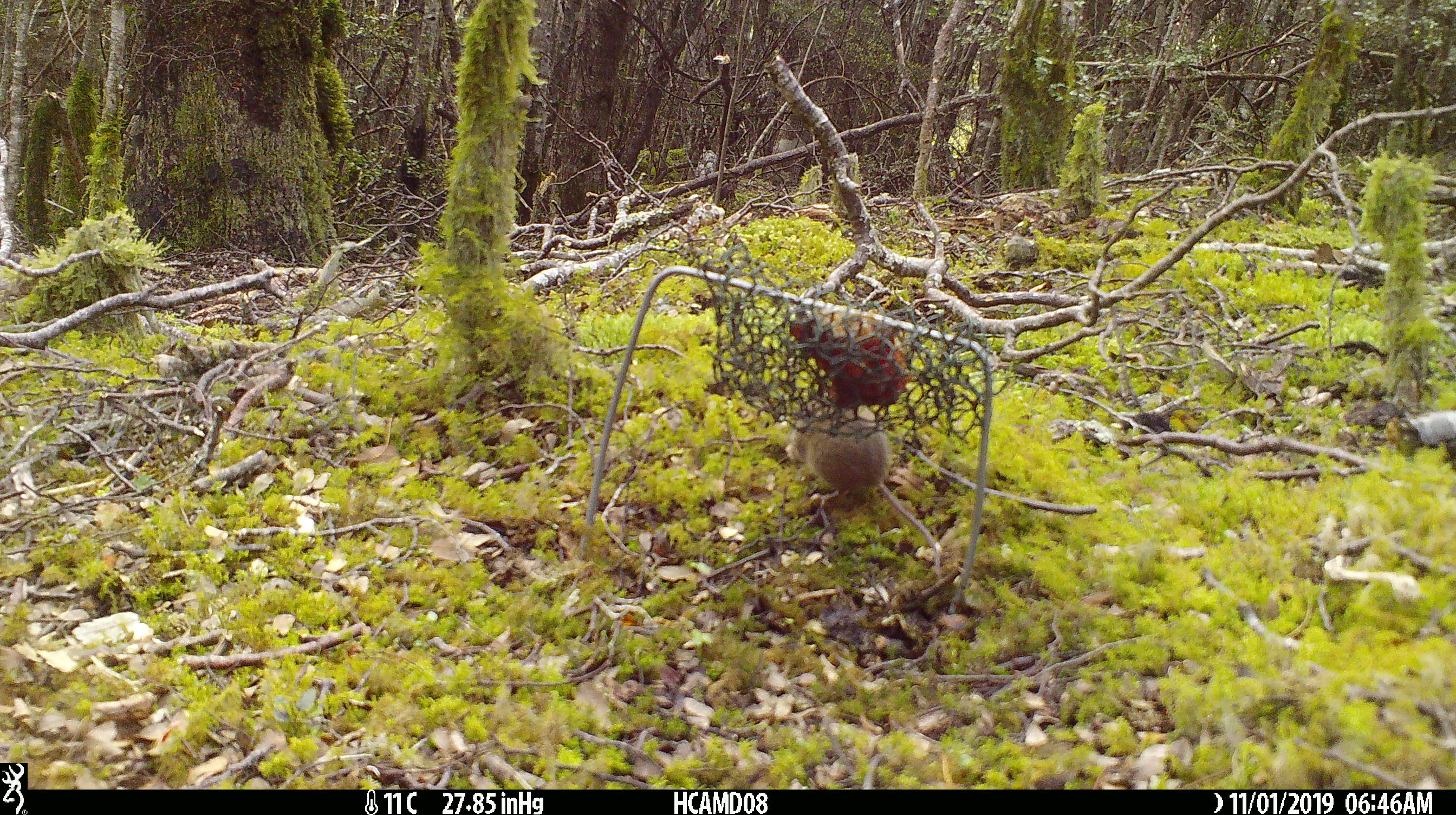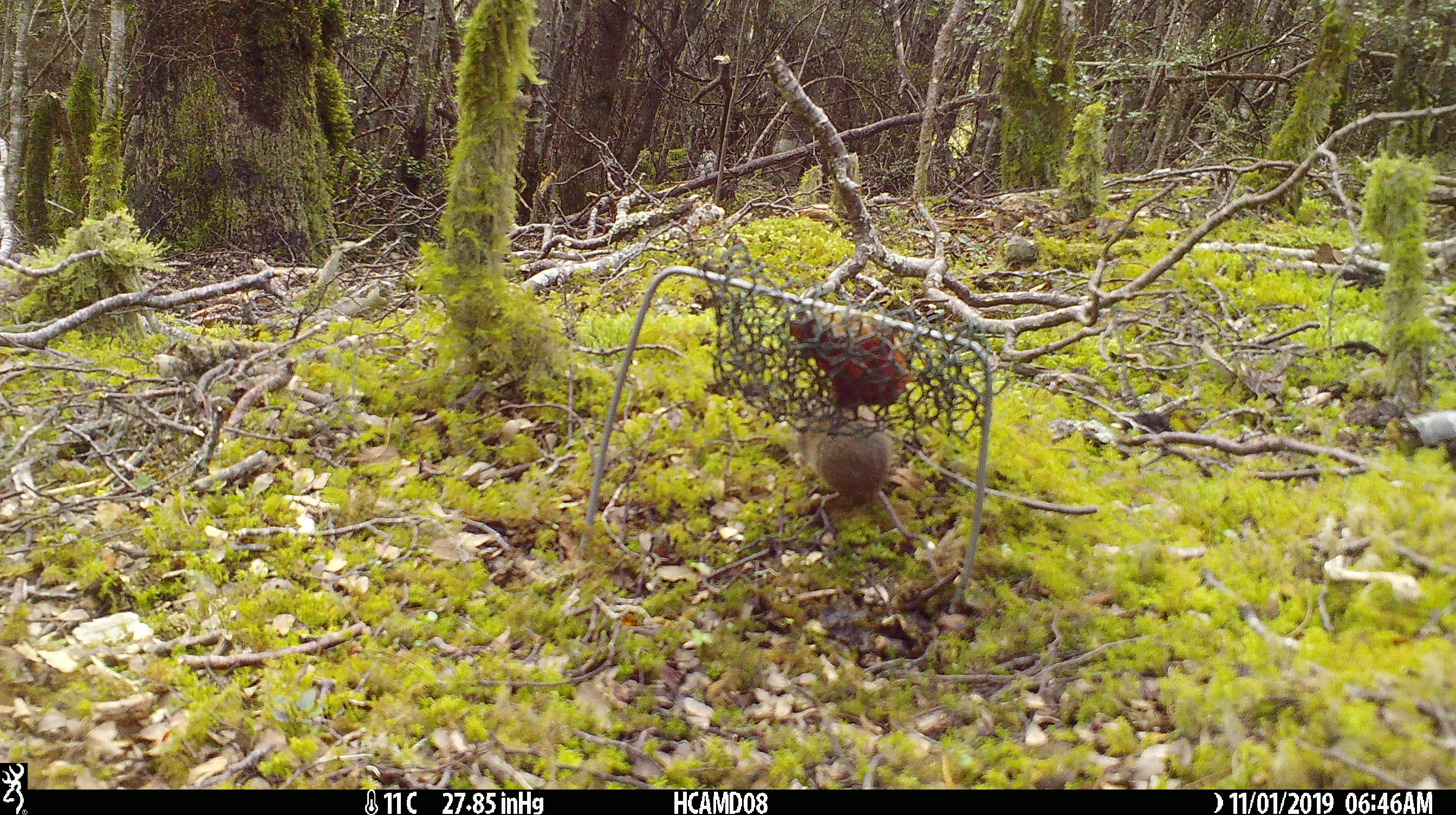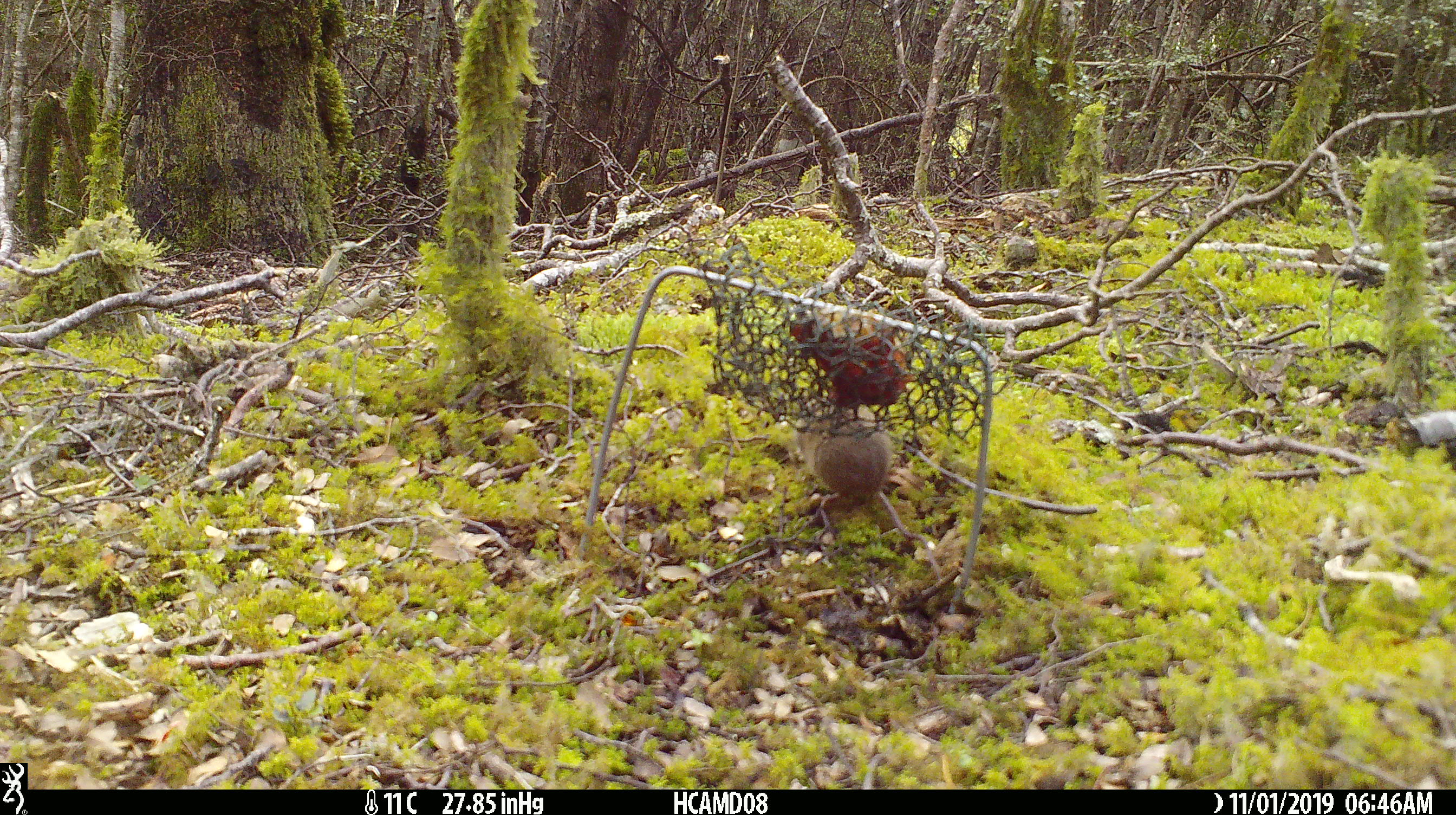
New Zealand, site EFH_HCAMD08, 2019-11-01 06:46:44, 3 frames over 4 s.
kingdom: Animalia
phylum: Chordata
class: Mammalia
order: Rodentia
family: Muridae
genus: Mus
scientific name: Mus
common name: mouse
Mouse (Mus).